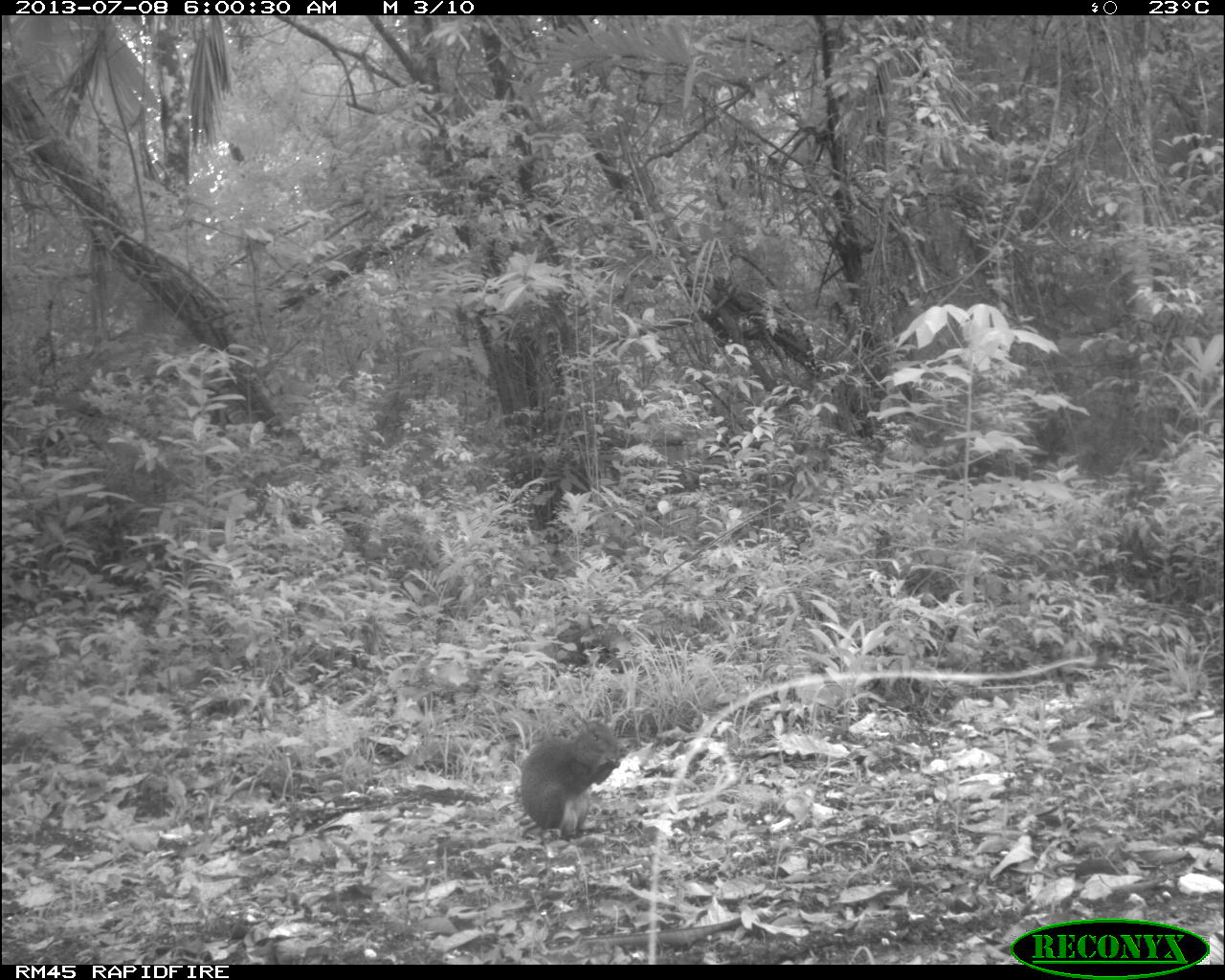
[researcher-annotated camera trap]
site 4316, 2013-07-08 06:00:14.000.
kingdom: Animalia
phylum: Chordata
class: Mammalia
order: Rodentia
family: Dasyproctidae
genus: Dasyprocta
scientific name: Dasyprocta punctata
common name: central american agouti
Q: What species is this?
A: Dasyprocta punctata (central american agouti).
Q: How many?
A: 1.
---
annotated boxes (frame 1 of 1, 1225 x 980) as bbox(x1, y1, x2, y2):
dasyprocta punctata: bbox(518, 715, 623, 841)